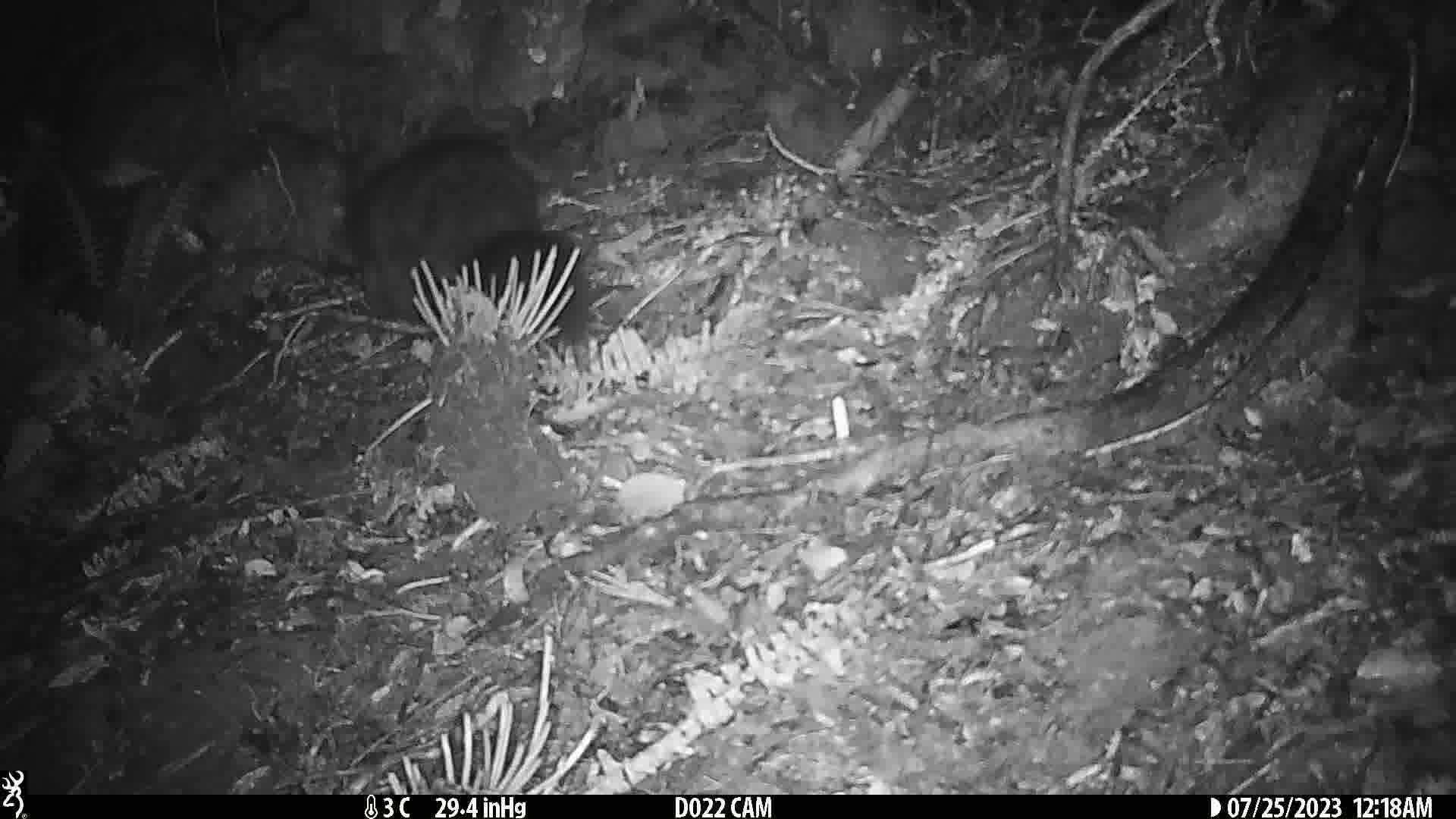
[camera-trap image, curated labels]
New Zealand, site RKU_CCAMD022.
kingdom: Animalia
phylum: Chordata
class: Mammalia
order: Diprotodontia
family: Phalangeridae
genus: Trichosurus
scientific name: Trichosurus vulpecula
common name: common brushtail possum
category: possum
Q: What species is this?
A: Possum (common brushtail possum) (Trichosurus vulpecula).